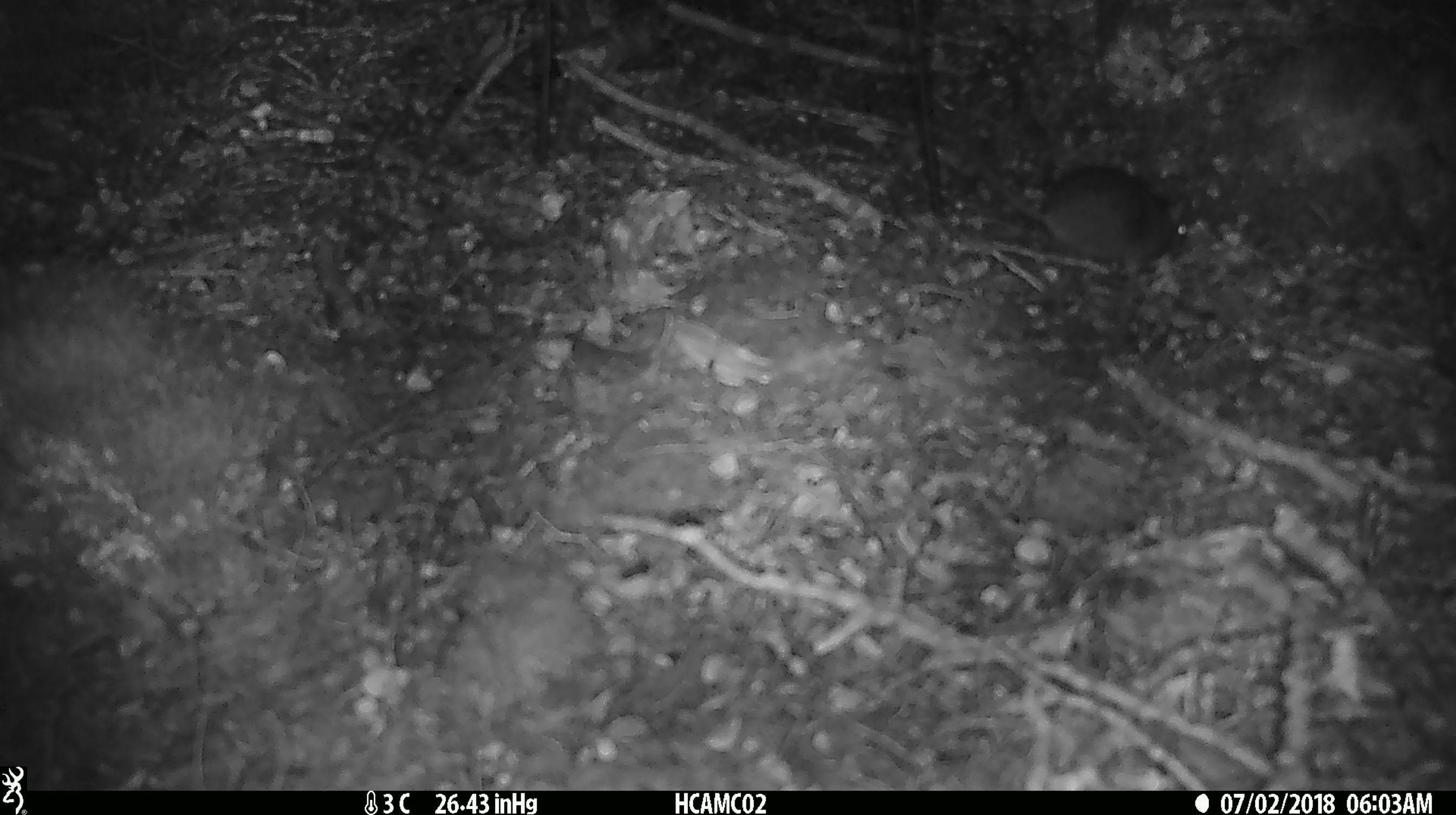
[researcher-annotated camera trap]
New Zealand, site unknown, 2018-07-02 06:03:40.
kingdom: Animalia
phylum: Chordata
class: Mammalia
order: Rodentia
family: Muridae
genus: Mus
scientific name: Mus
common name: mouse